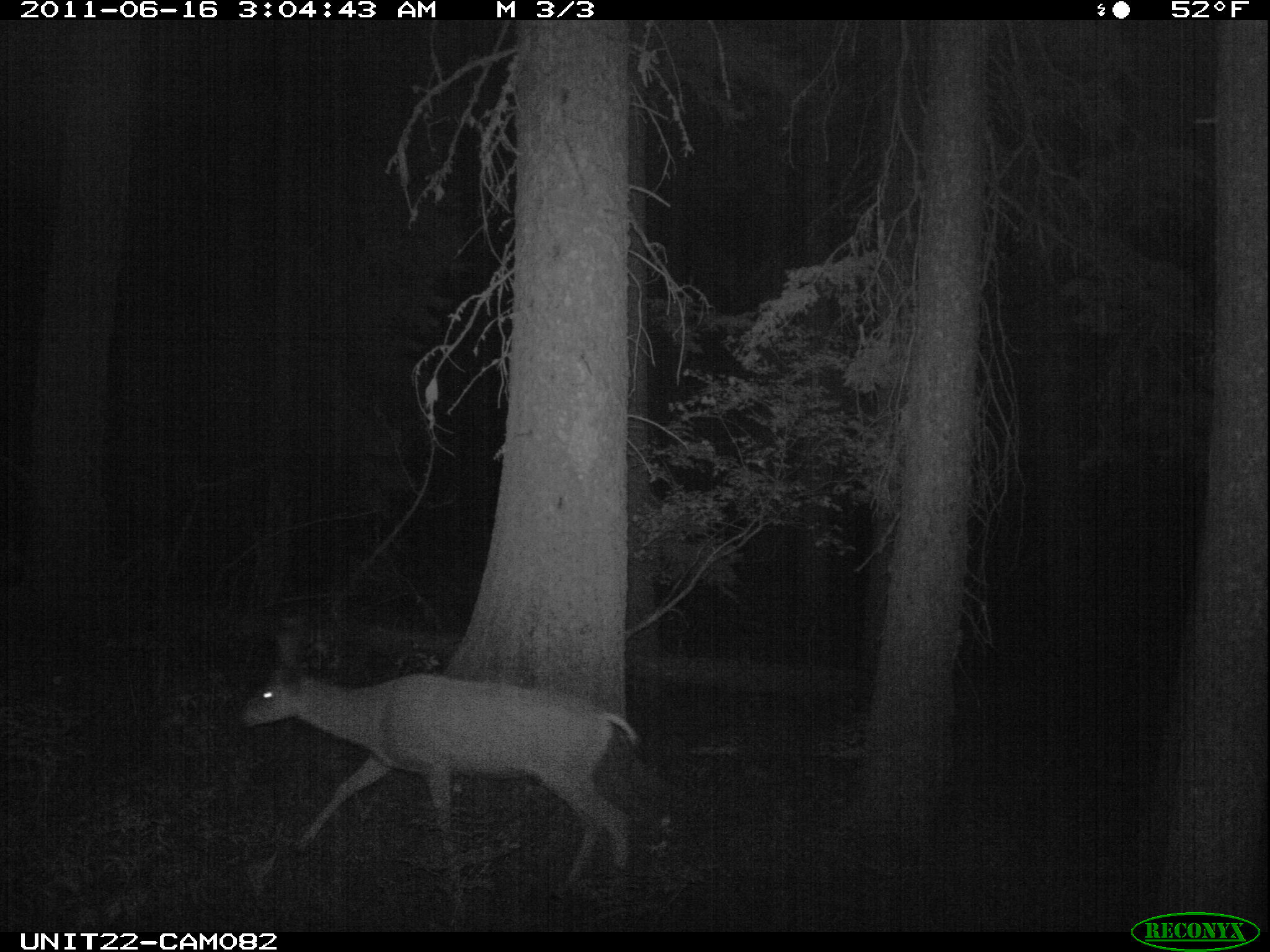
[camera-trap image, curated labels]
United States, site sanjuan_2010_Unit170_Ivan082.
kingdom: Animalia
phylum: Chordata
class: Mammalia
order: Artiodactyla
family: Cervidae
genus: Odocoileus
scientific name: Odocoileus hemionus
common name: mule deer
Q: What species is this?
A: Odocoileus hemionus (mule deer).